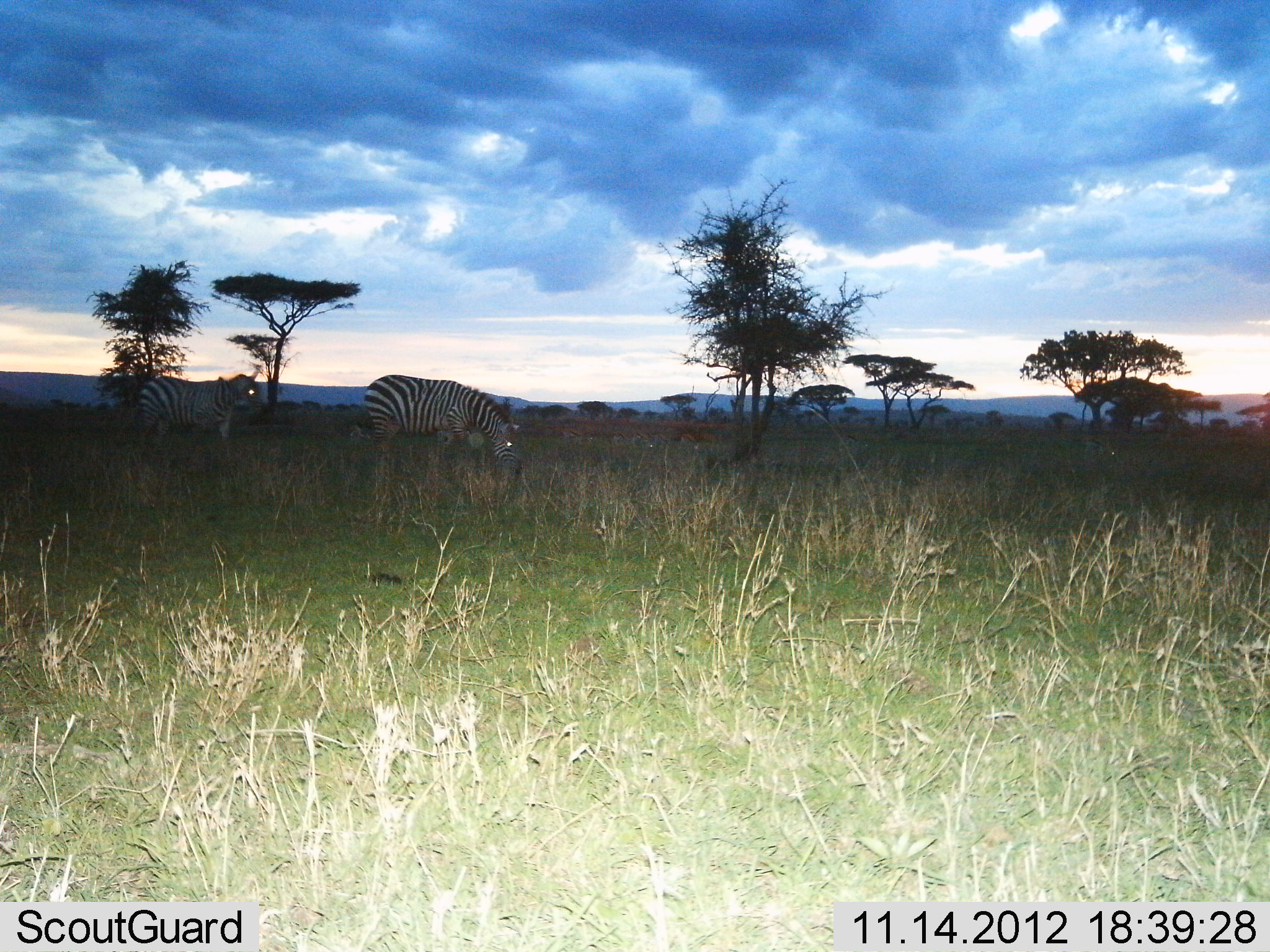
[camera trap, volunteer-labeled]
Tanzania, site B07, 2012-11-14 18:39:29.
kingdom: Animalia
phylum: Chordata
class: Mammalia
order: Perissodactyla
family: Equidae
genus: Equus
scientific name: Equus quagga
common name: plains zebra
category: zebra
Zebra (plains zebra) (Equus quagga), count 2. Behavior (volunteer vote fractions): standing 80%, resting 0%, moving 0%, interacting 0%. Young present (vote fraction): 0%. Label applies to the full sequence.